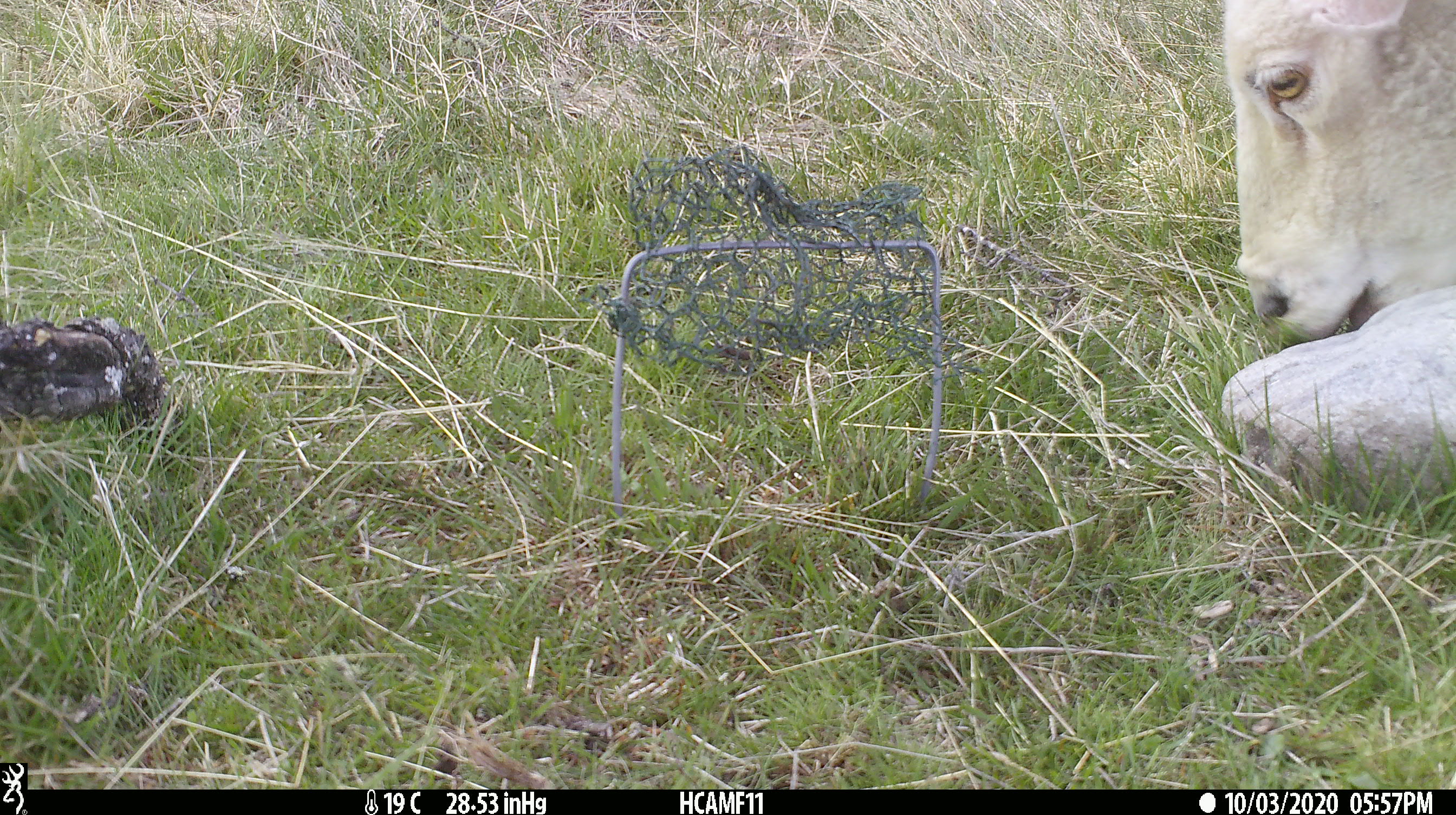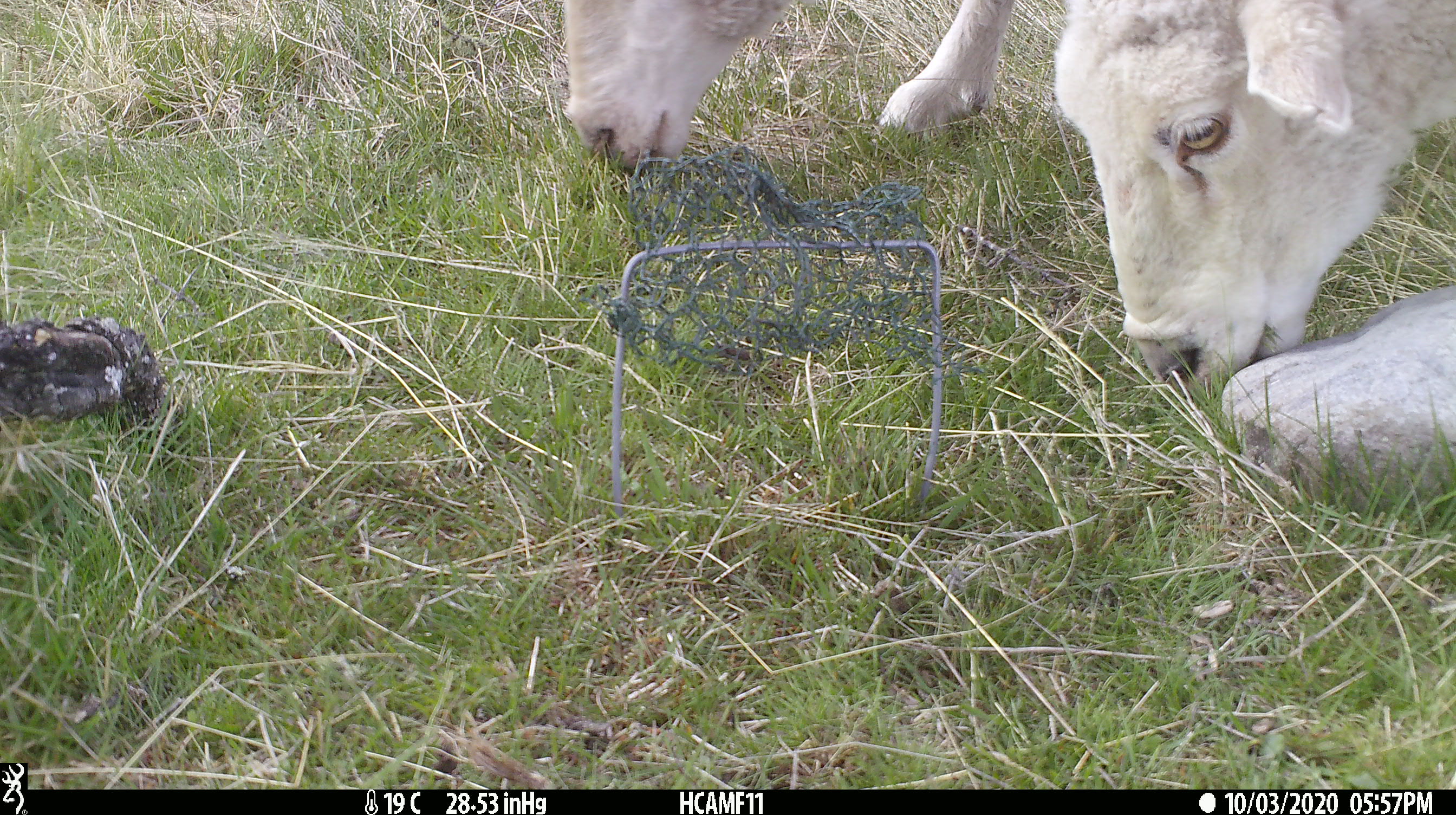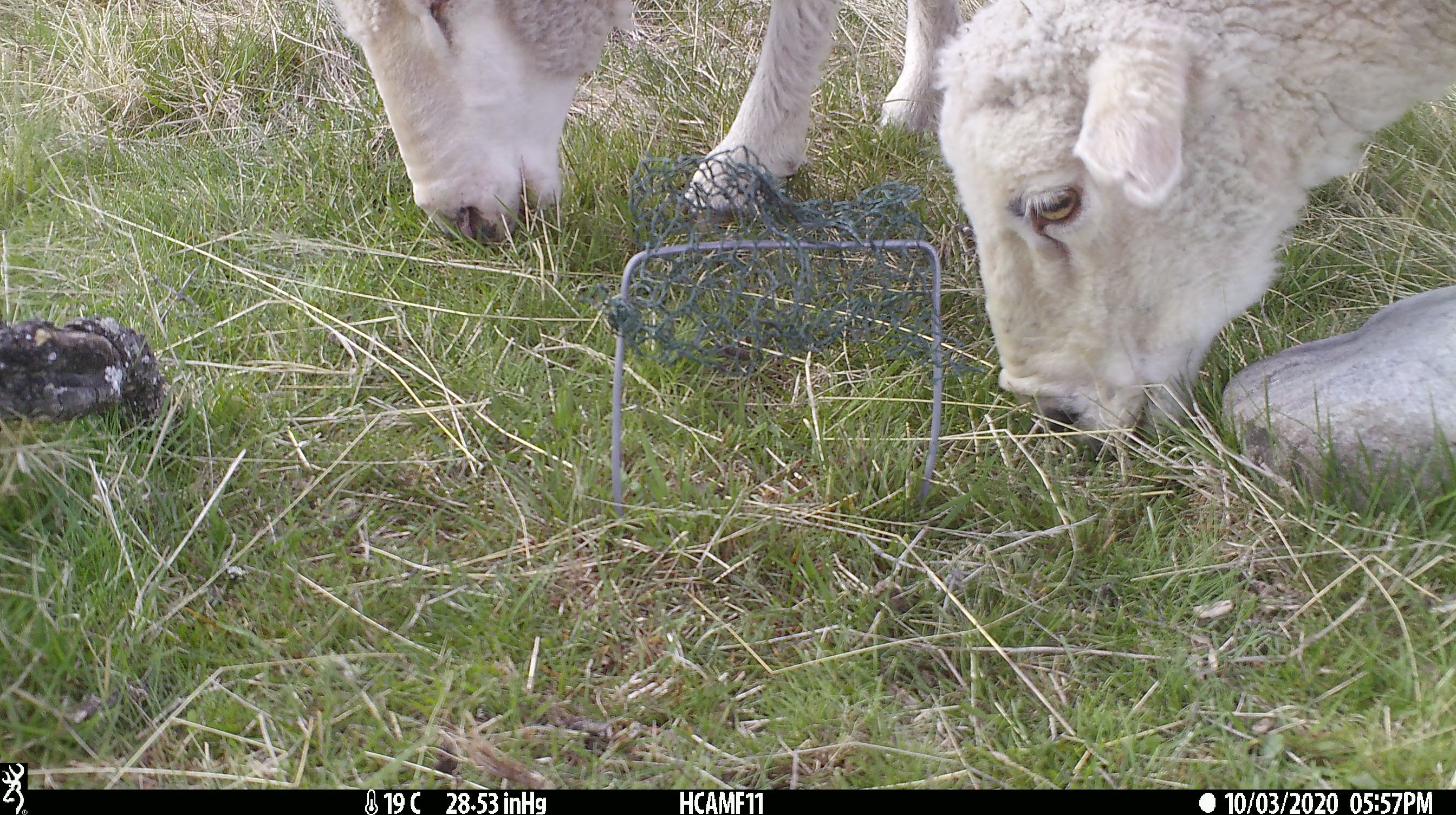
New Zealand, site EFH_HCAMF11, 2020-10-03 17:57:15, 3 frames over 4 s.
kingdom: Animalia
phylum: Chordata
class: Mammalia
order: Artiodactyla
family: Bovidae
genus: Ovis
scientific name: Ovis aries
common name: domestic sheep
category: sheep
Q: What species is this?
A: Sheep (domestic sheep) (Ovis aries).